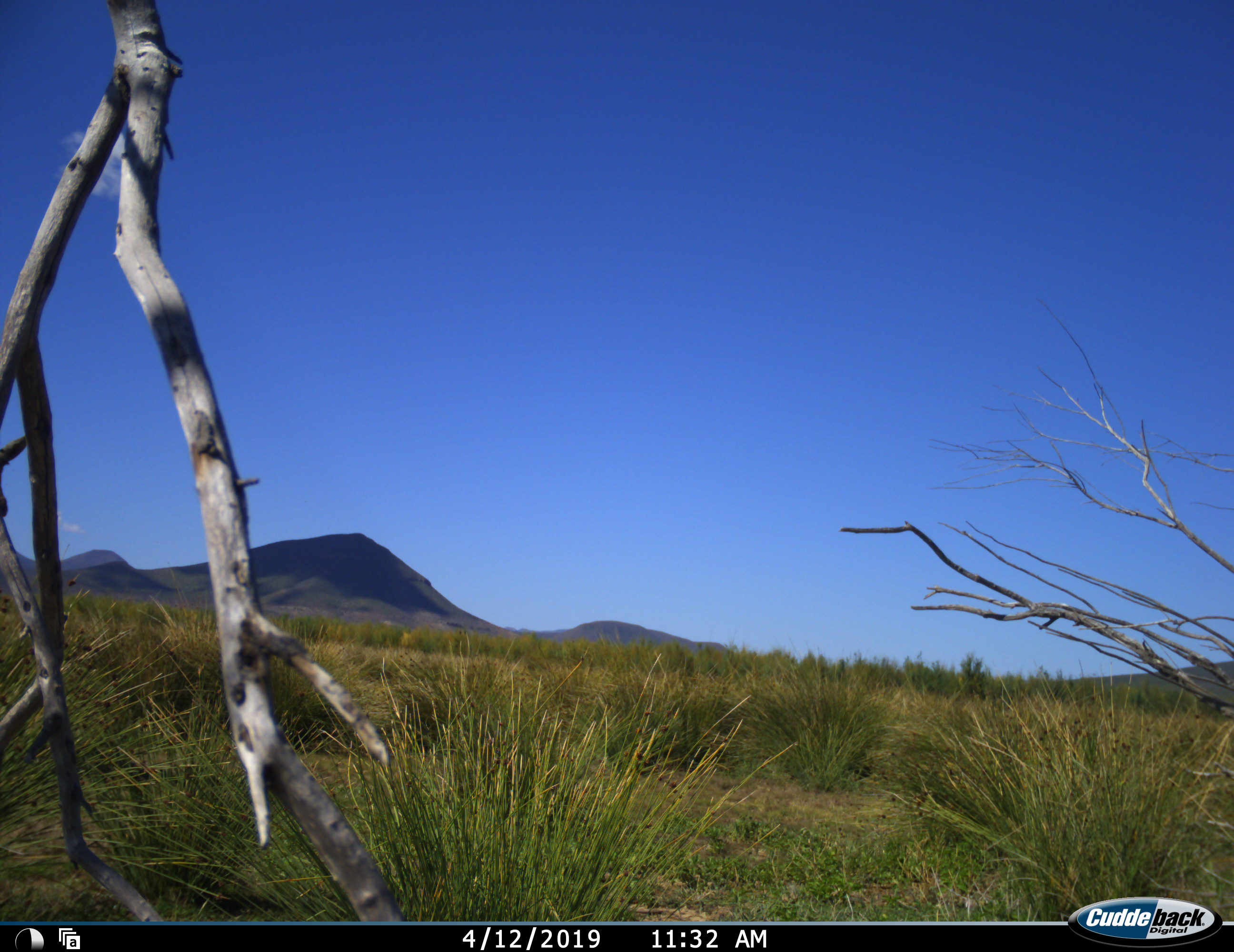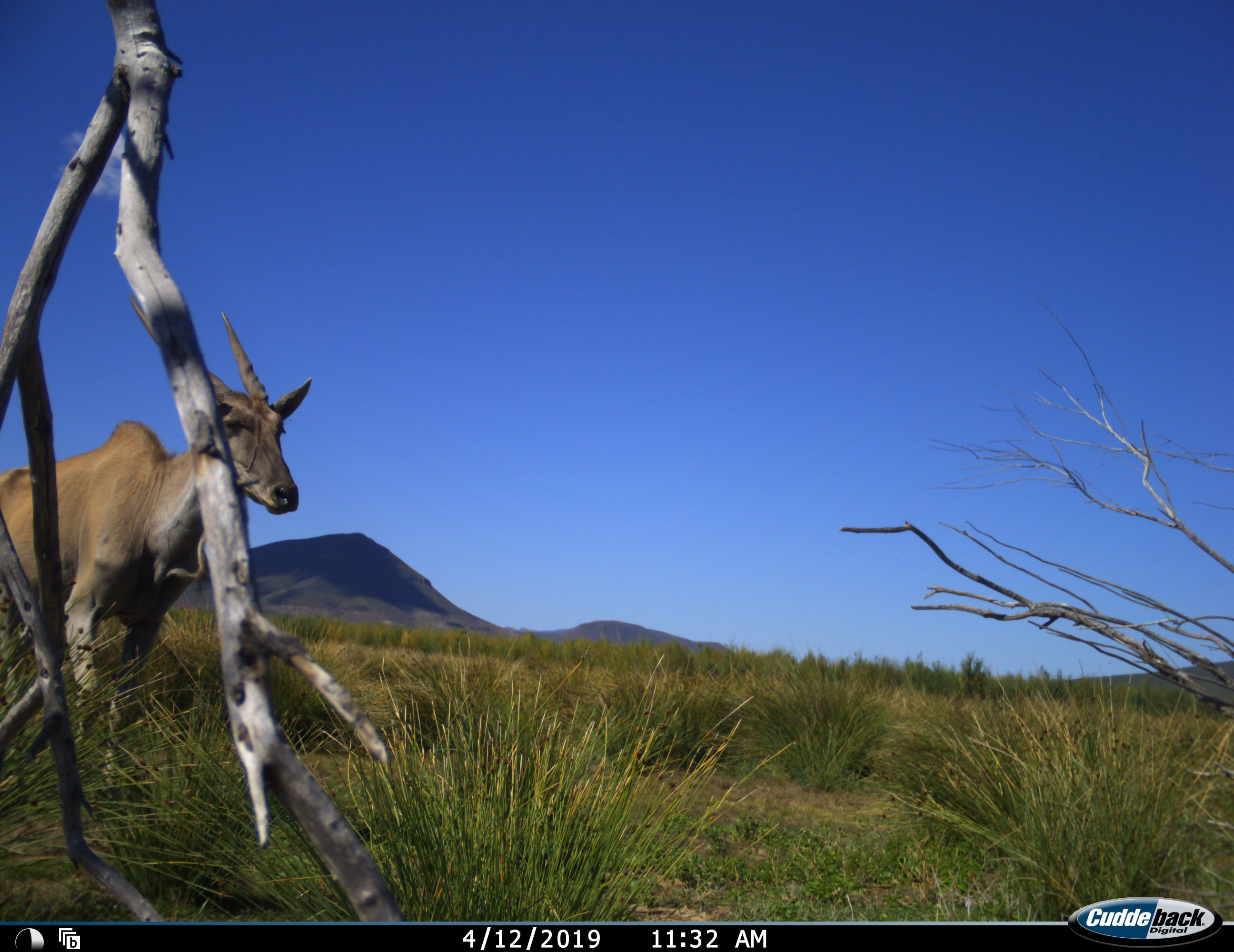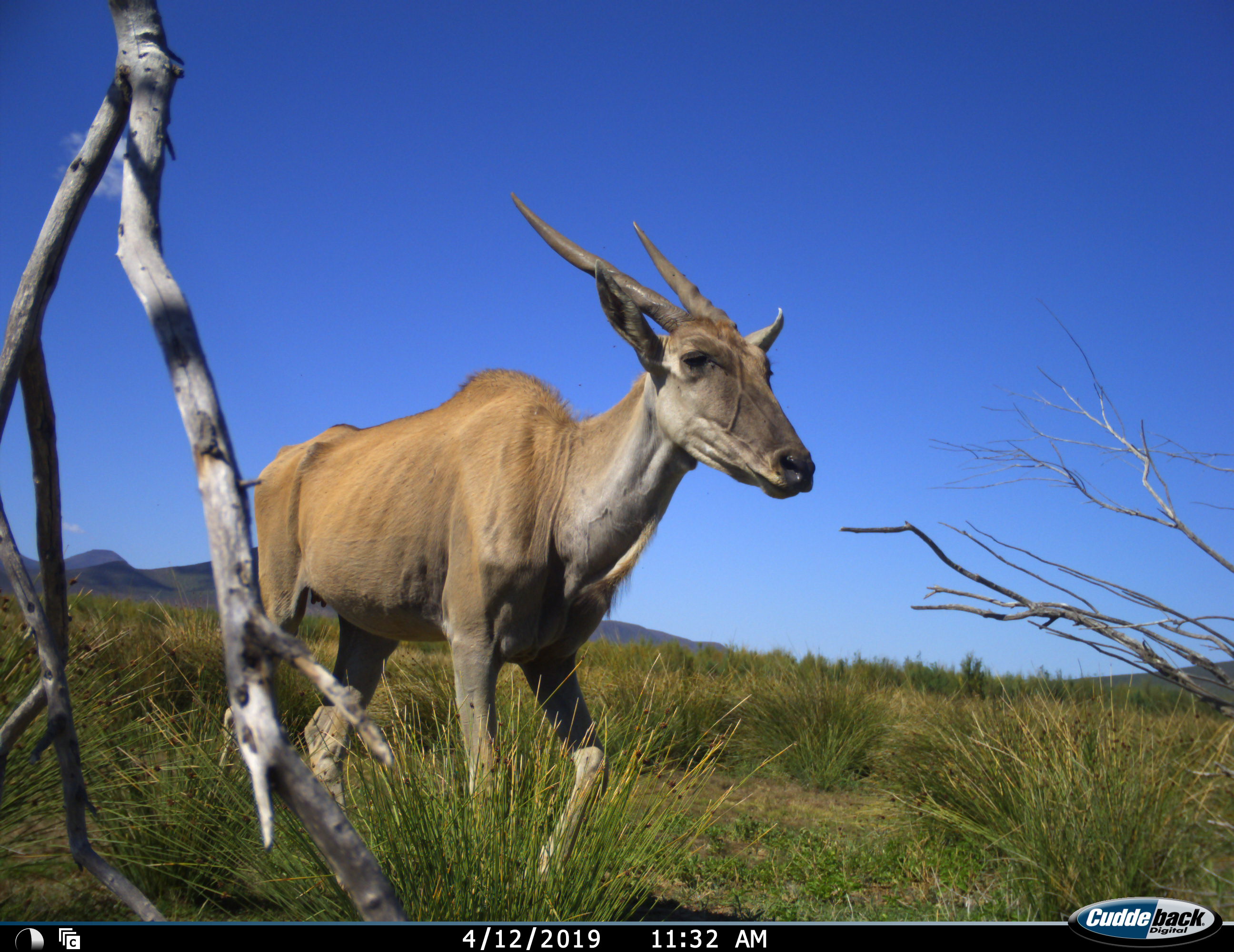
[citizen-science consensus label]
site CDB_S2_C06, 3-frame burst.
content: unidentified animal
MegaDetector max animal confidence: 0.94